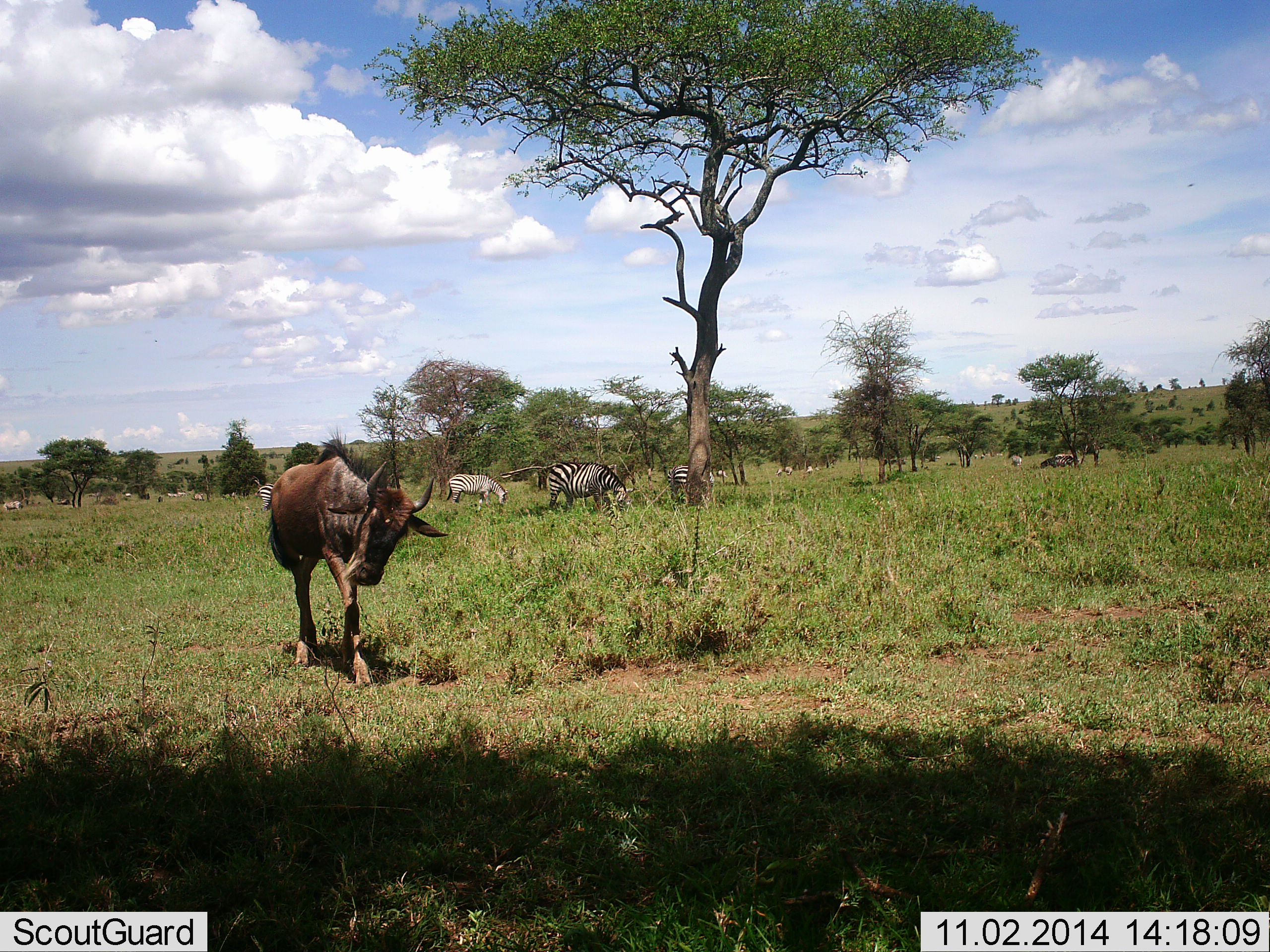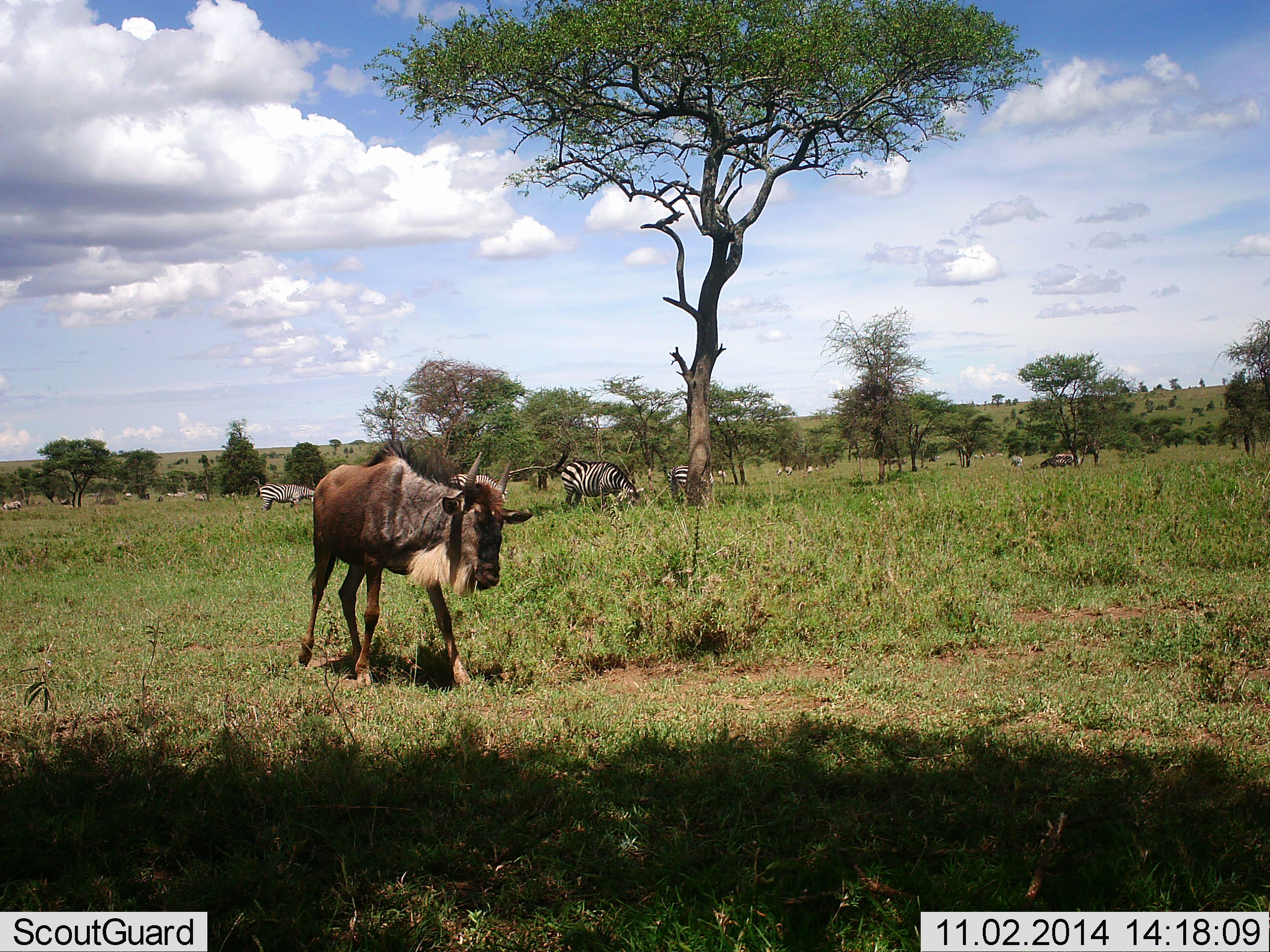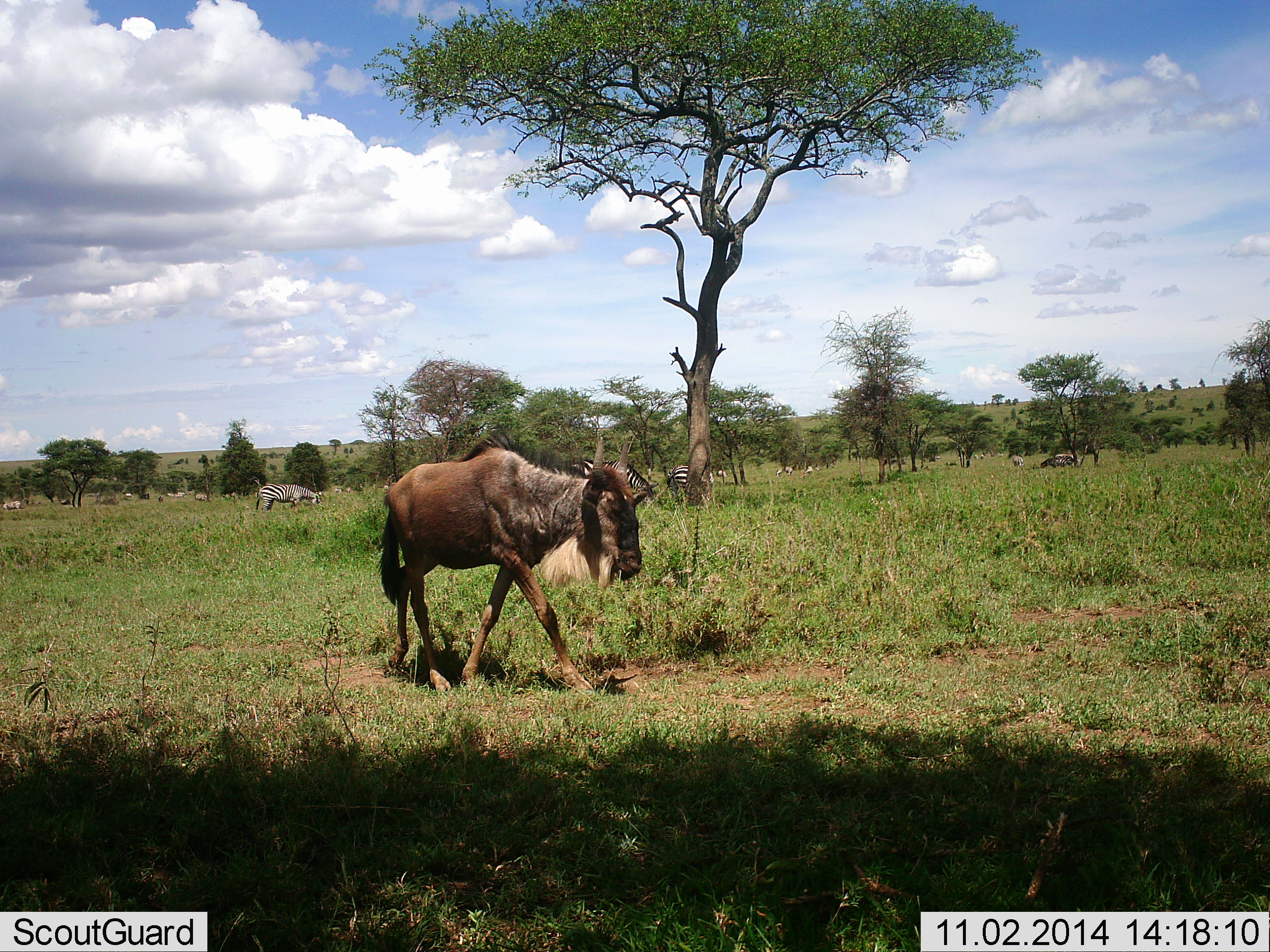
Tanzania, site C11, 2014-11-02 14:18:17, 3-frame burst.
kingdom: Animalia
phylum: Chordata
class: Mammalia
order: Artiodactyla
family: Bovidae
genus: Connochaetes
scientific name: Connochaetes taurinus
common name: blue wildebeest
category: wildebeest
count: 1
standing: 0%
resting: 0%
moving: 100%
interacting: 0%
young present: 9%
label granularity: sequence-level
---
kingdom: Animalia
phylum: Chordata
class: Mammalia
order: Perissodactyla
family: Equidae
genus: Equus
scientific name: Equus quagga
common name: plains zebra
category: zebra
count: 4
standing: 36%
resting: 0%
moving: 27%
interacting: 0%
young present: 0%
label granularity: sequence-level